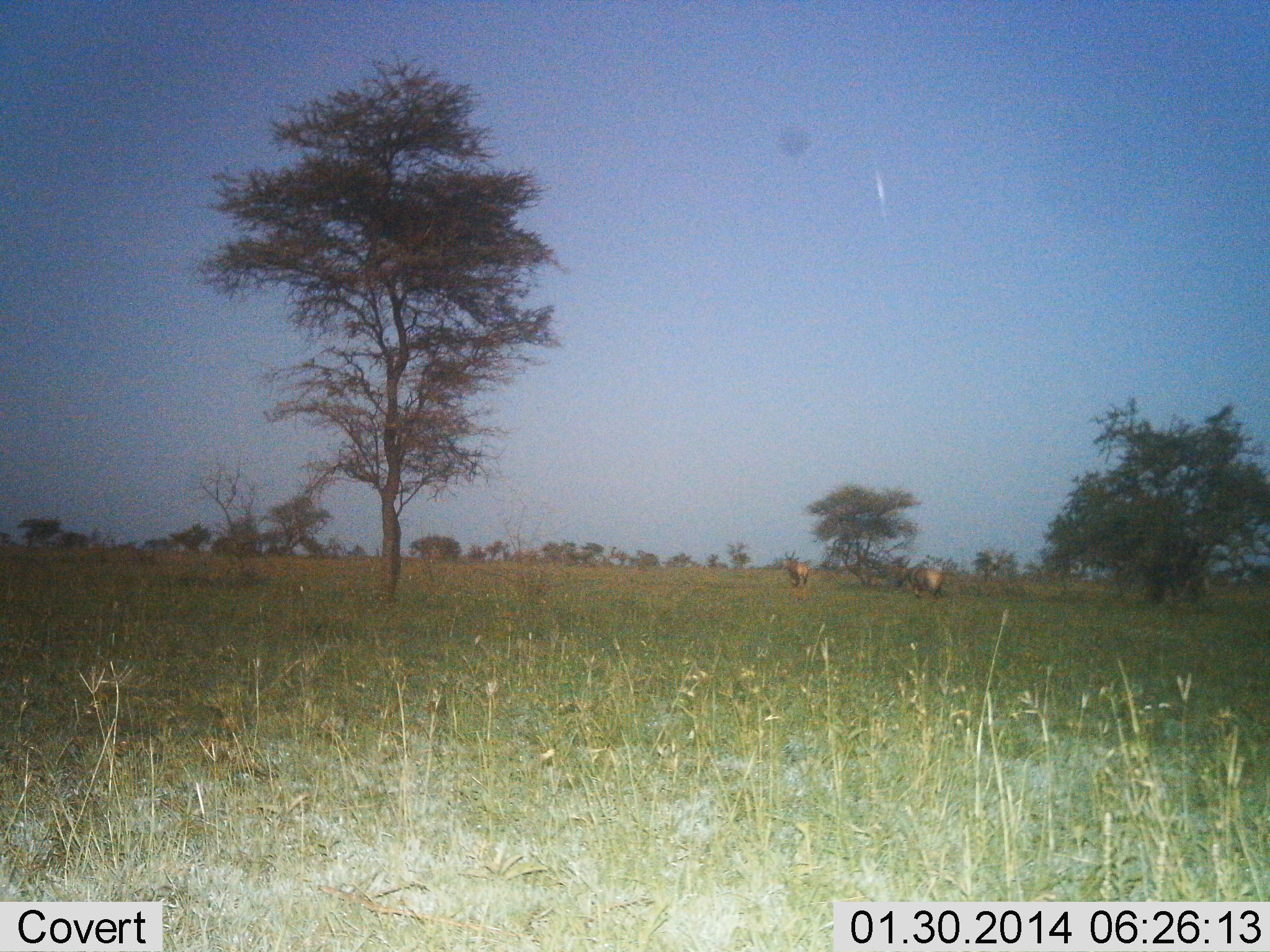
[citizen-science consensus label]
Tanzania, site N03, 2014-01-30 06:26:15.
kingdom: Animalia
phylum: Chordata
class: Mammalia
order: Artiodactyla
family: Bovidae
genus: Alcelaphus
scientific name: Alcelaphus buselaphus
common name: hartebeest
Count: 2.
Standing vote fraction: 100%.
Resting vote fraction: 0%.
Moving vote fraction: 20%.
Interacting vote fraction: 0%.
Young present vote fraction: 0%.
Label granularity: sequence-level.